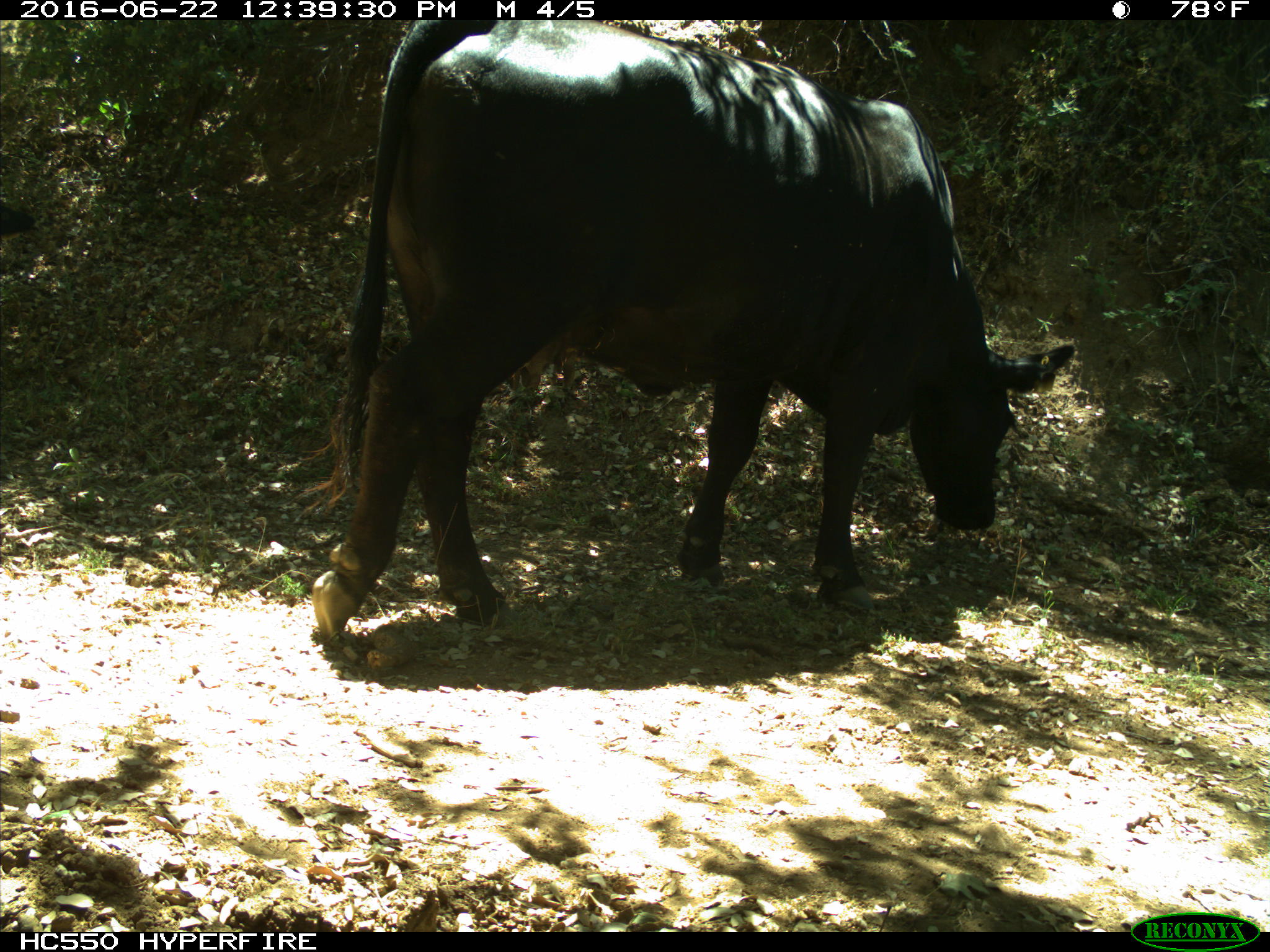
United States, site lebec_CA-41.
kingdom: Animalia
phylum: Chordata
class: Mammalia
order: Artiodactyla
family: Bovidae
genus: Bos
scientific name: Bos taurus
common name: domestic cow